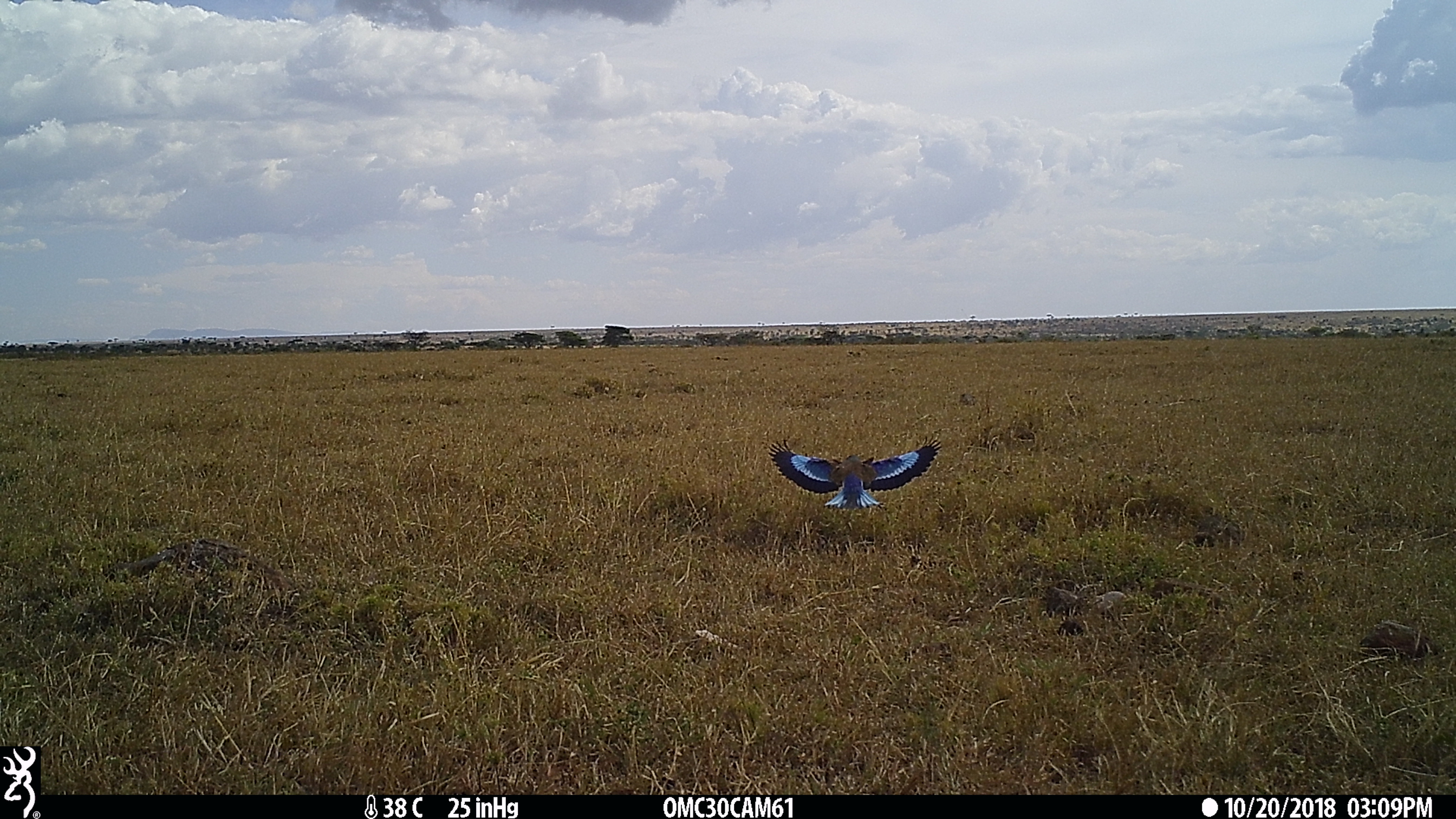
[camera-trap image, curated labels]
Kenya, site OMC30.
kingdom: Animalia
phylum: Chordata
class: Aves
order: Coraciiformes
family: Coraciidae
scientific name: Coraciidae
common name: roller